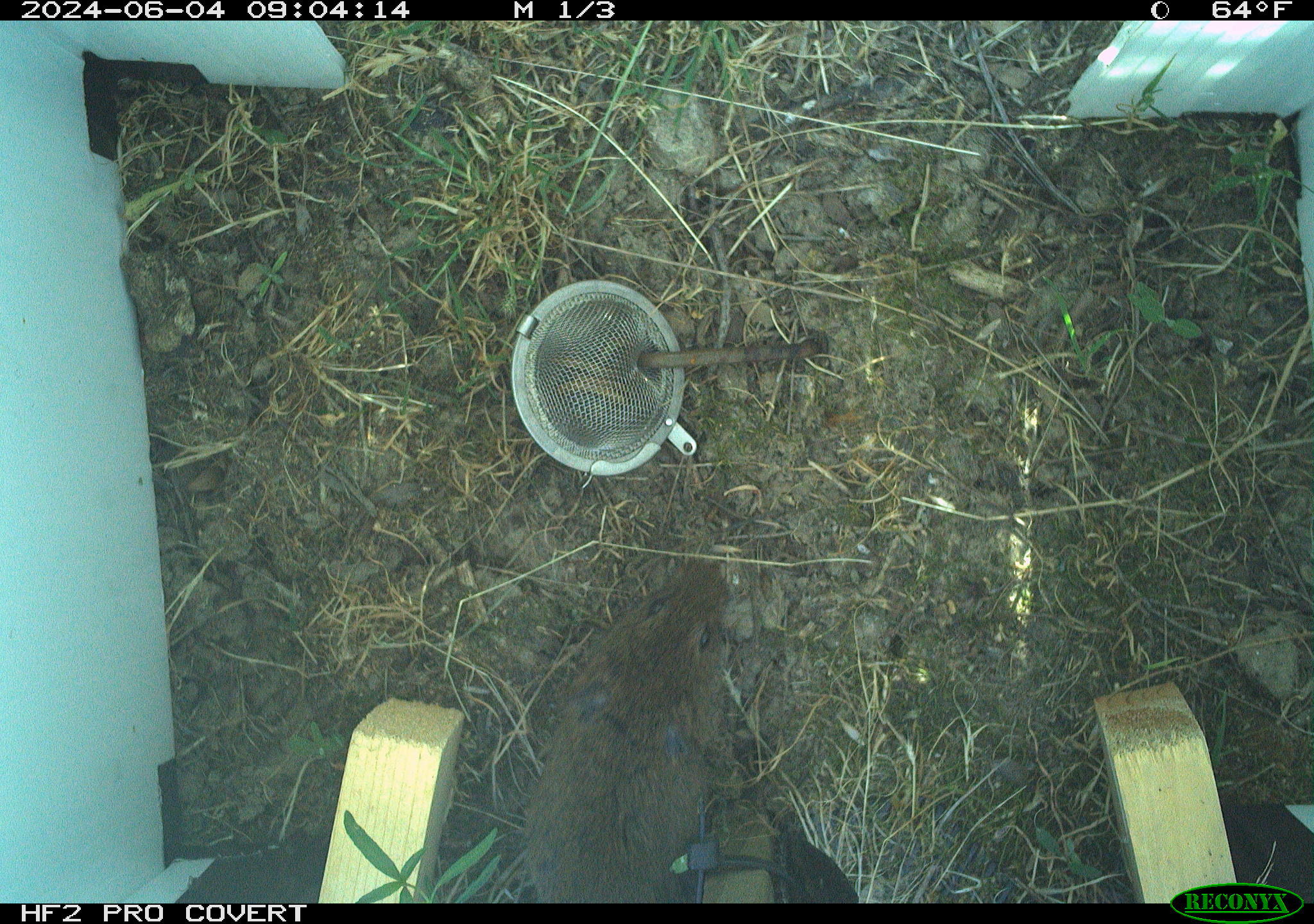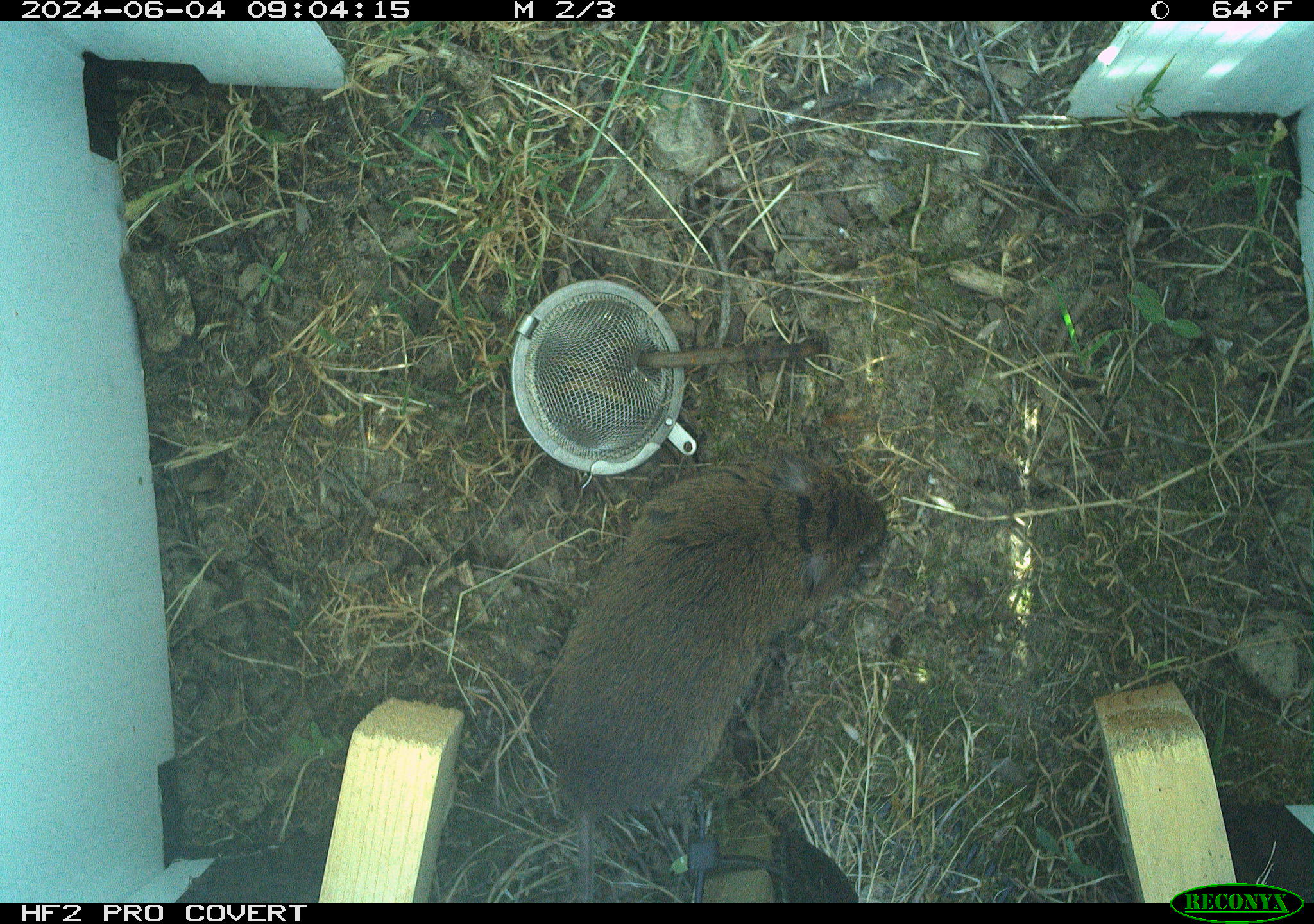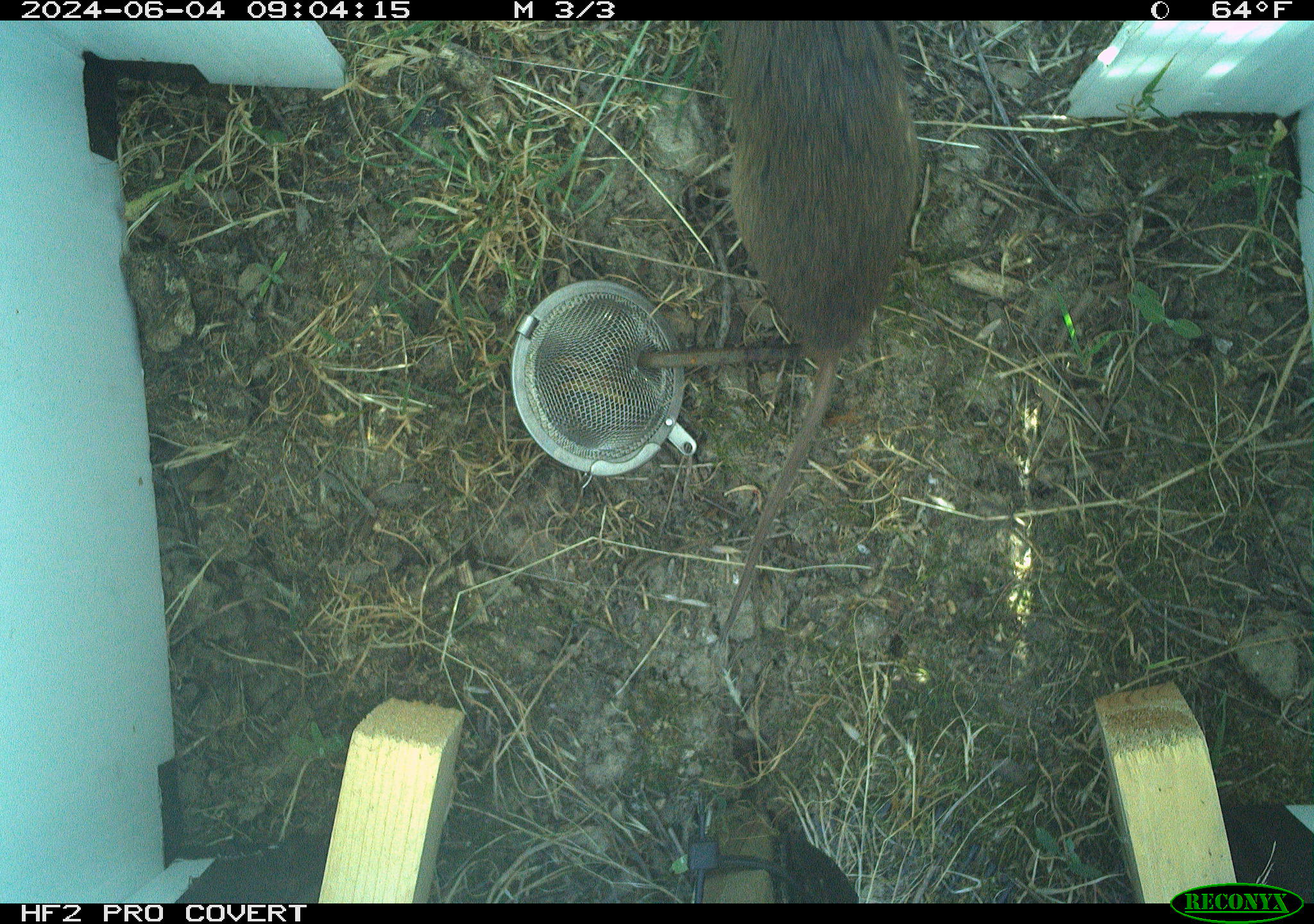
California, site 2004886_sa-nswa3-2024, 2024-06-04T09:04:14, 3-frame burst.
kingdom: Animalia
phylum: Chordata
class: Mammalia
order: Rodentia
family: Cricetidae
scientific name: Arvicolinae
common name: voles, lemmings, and muskrats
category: arvicolinae subfamily